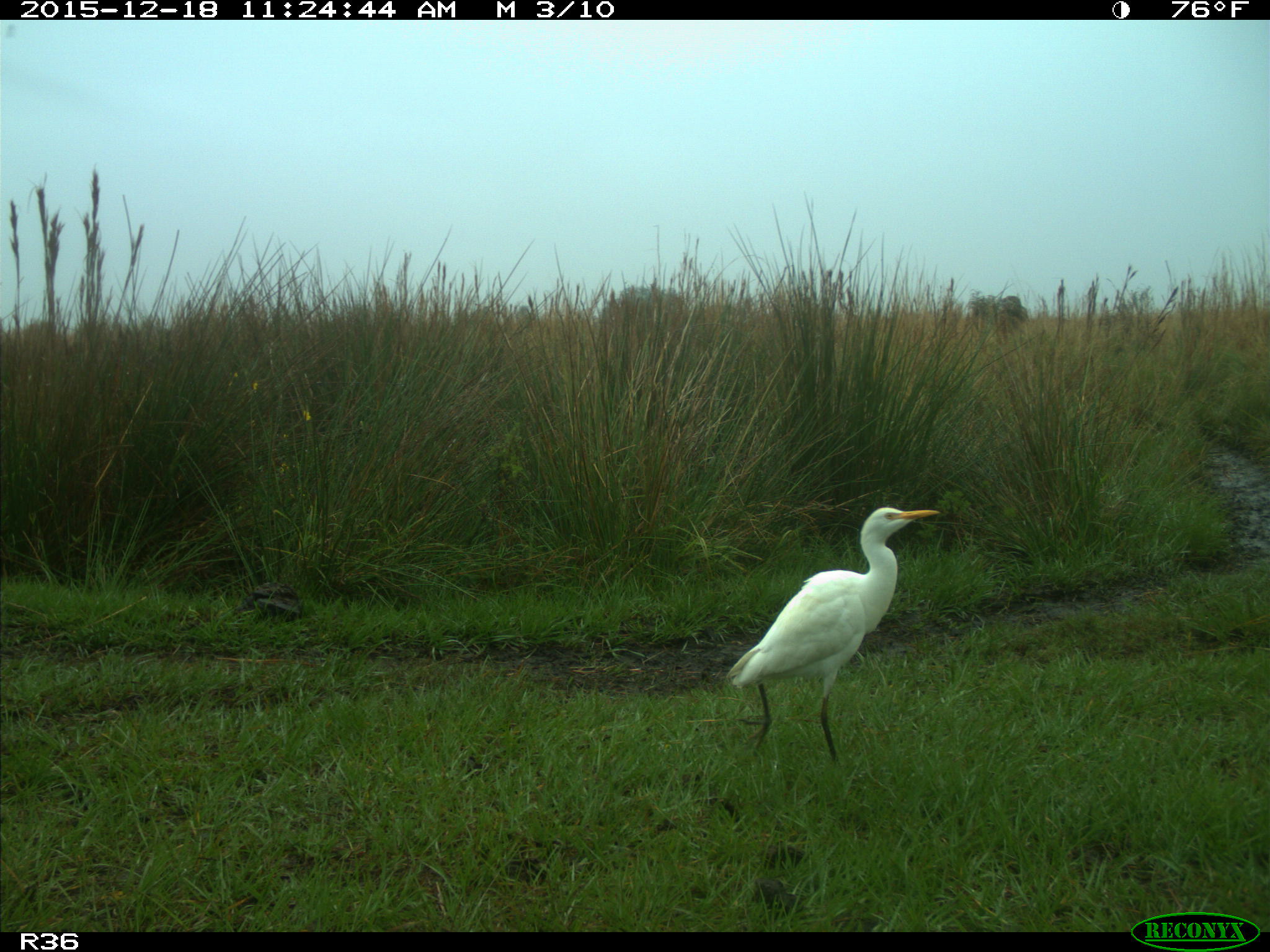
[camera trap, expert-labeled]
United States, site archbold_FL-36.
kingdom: Animalia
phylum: Chordata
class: Aves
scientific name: Aves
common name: birds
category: unidentified bird